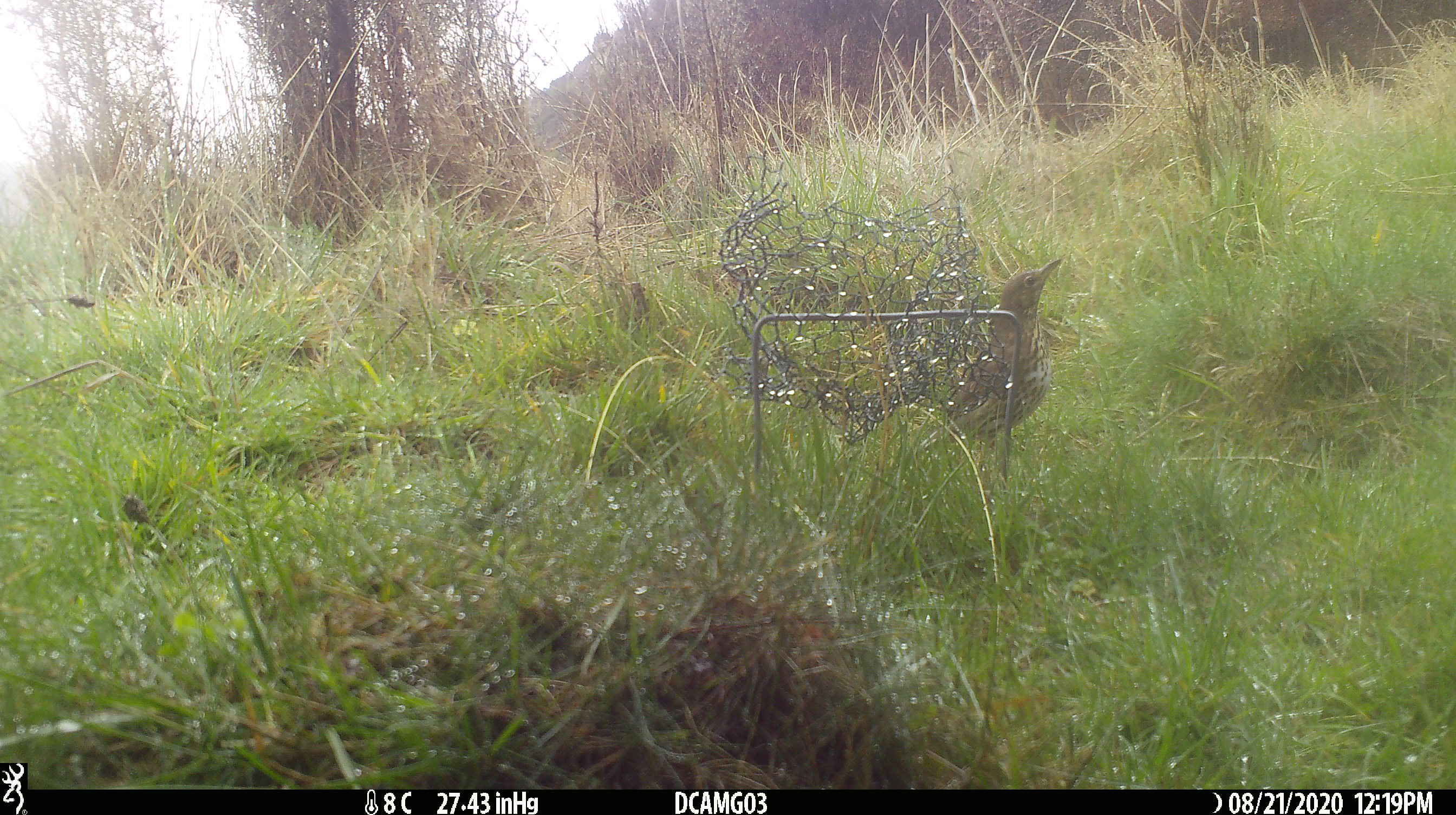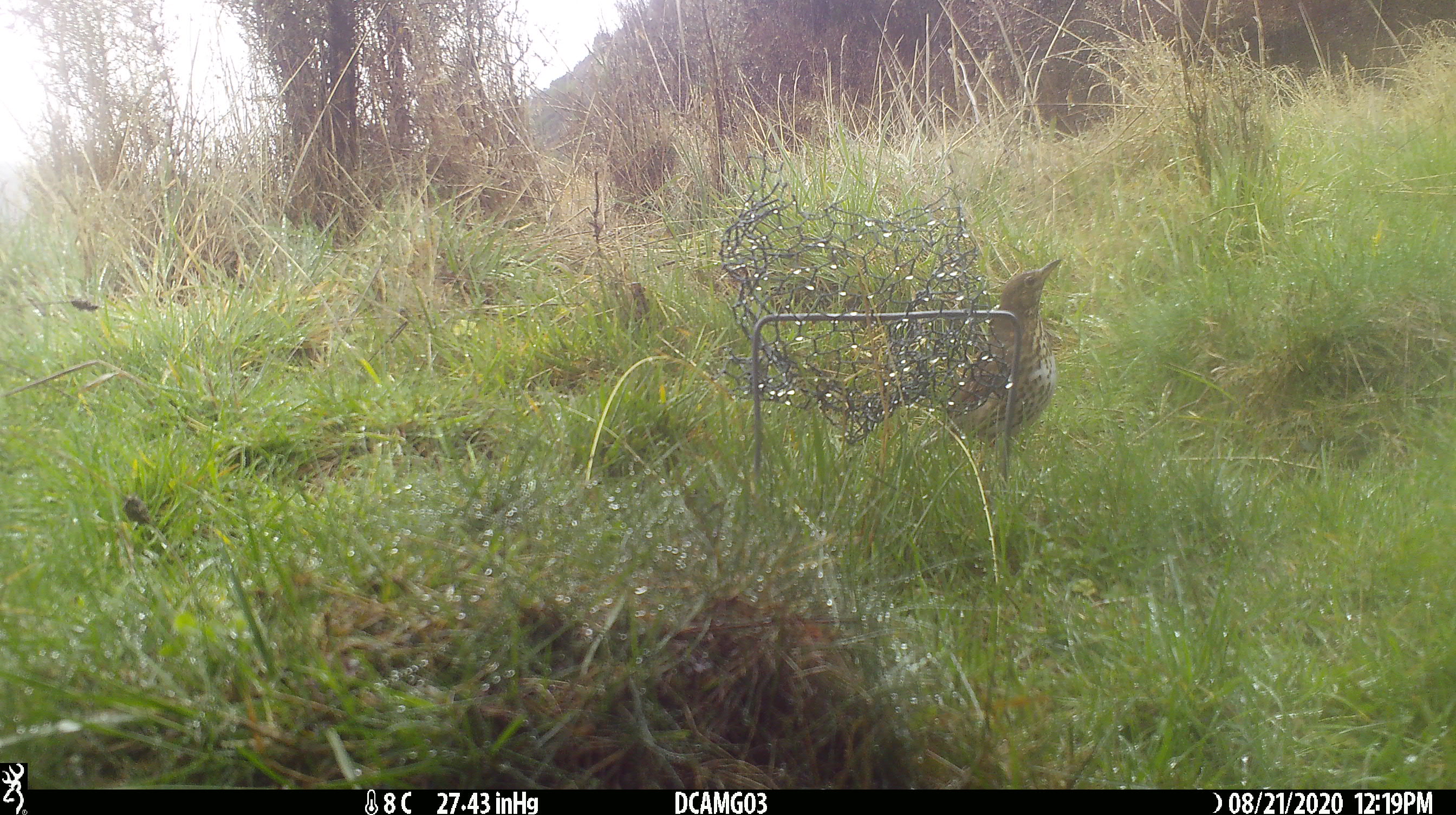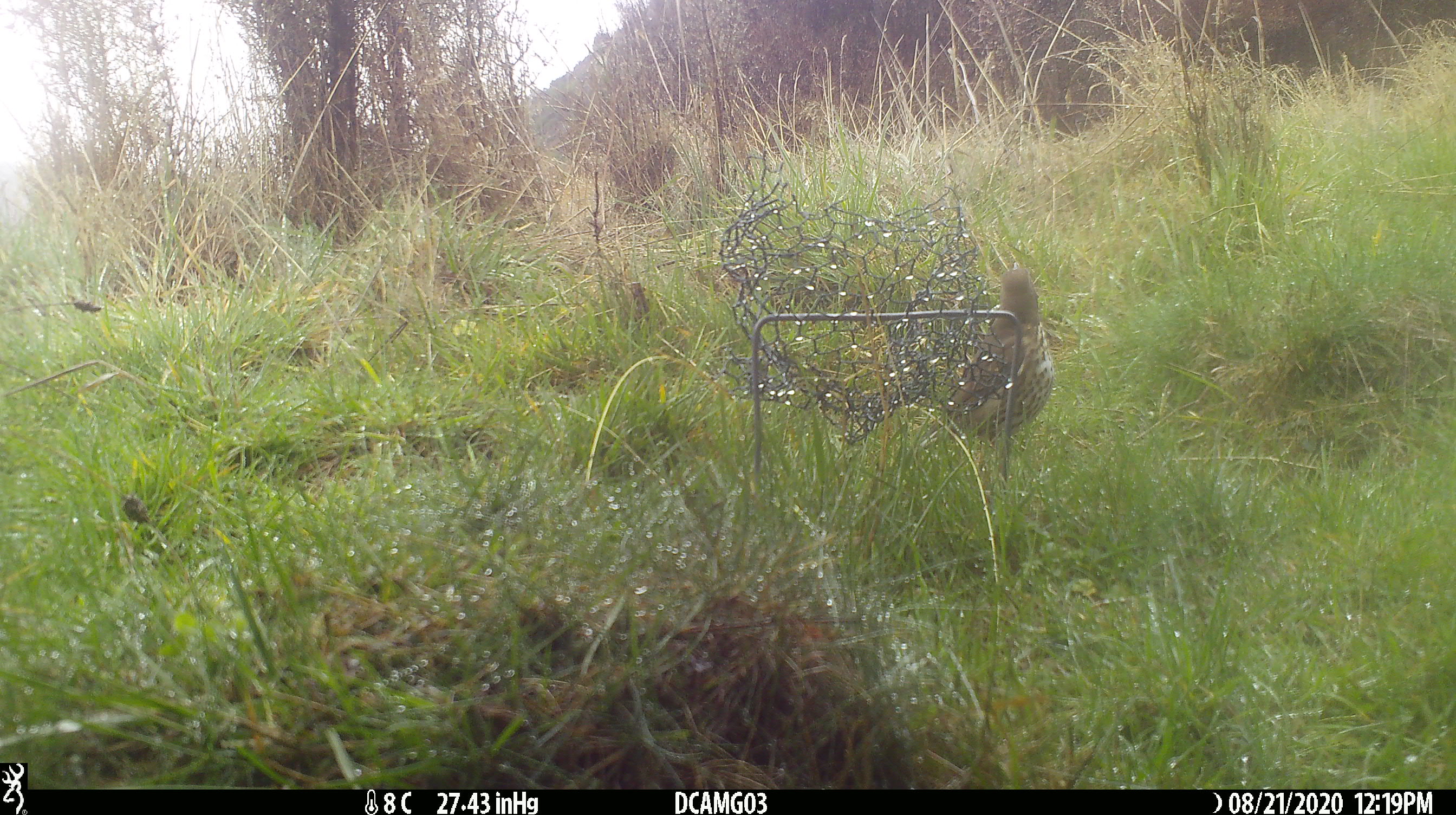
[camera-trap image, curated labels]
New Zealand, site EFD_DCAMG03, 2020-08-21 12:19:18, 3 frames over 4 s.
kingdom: Animalia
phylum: Chordata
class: Aves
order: Passeriformes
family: Turdidae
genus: Turdus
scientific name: Turdus philomelos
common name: song thrush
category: thrush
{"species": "thrush (song thrush) (Turdus philomelos)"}